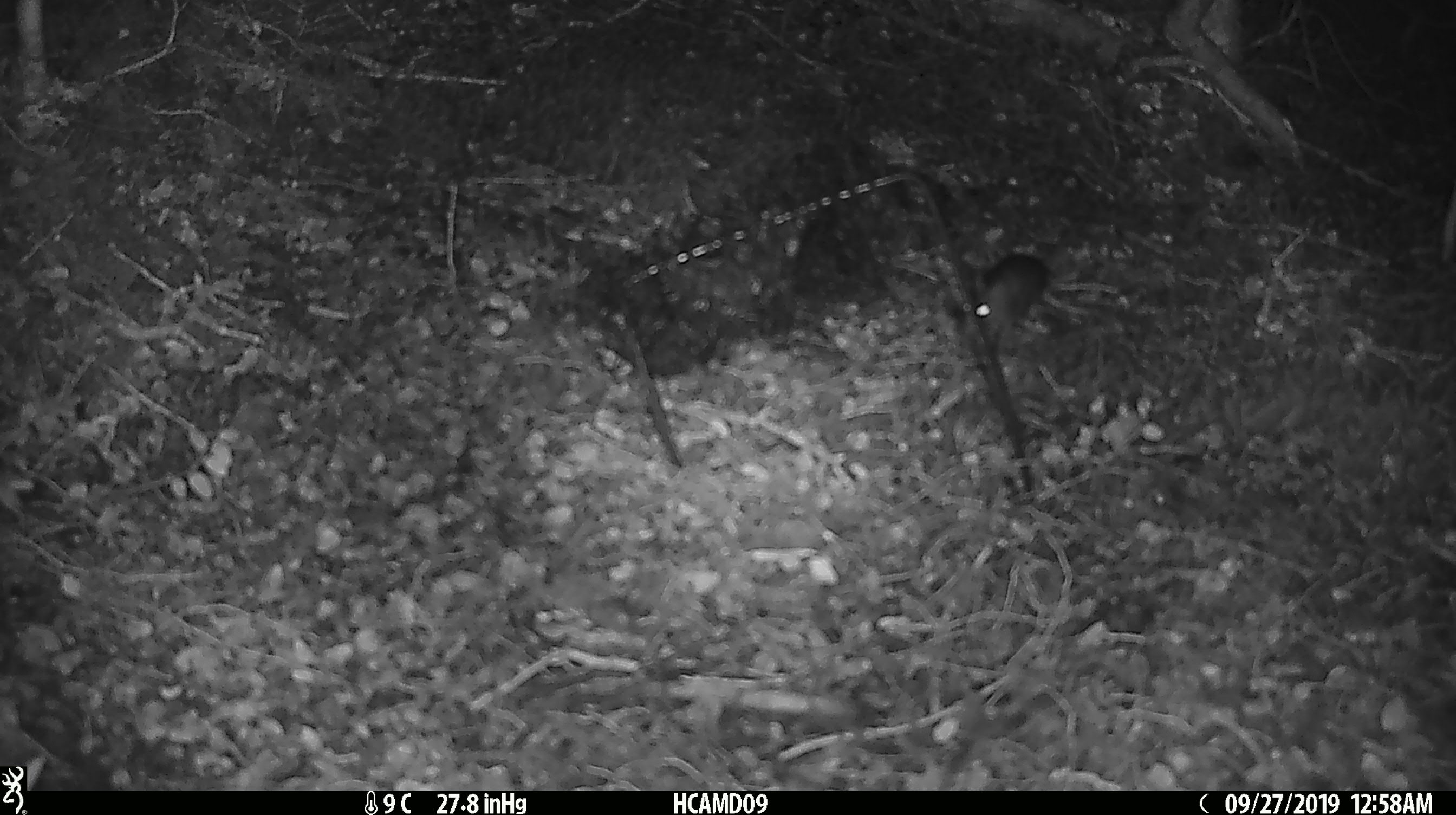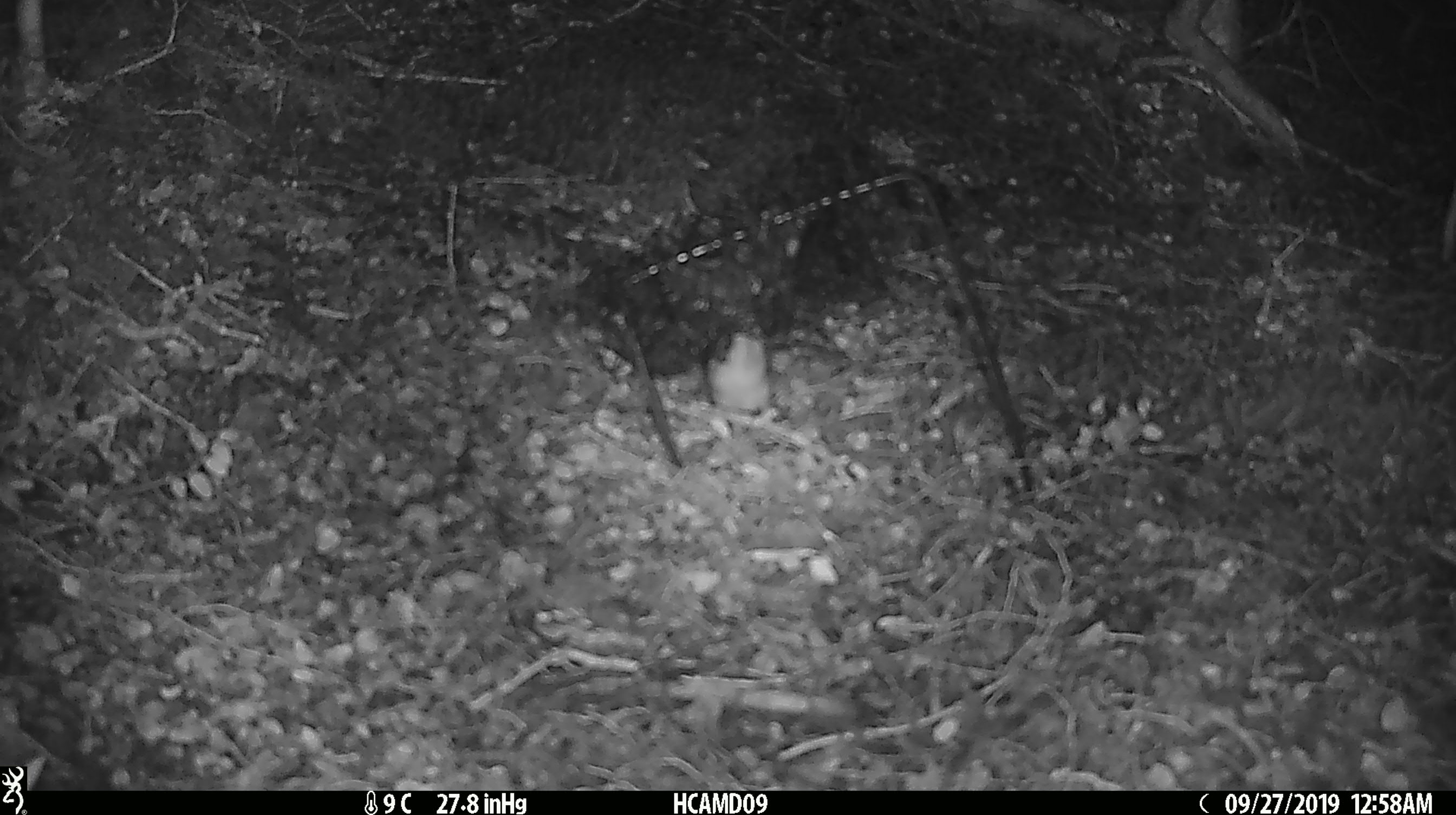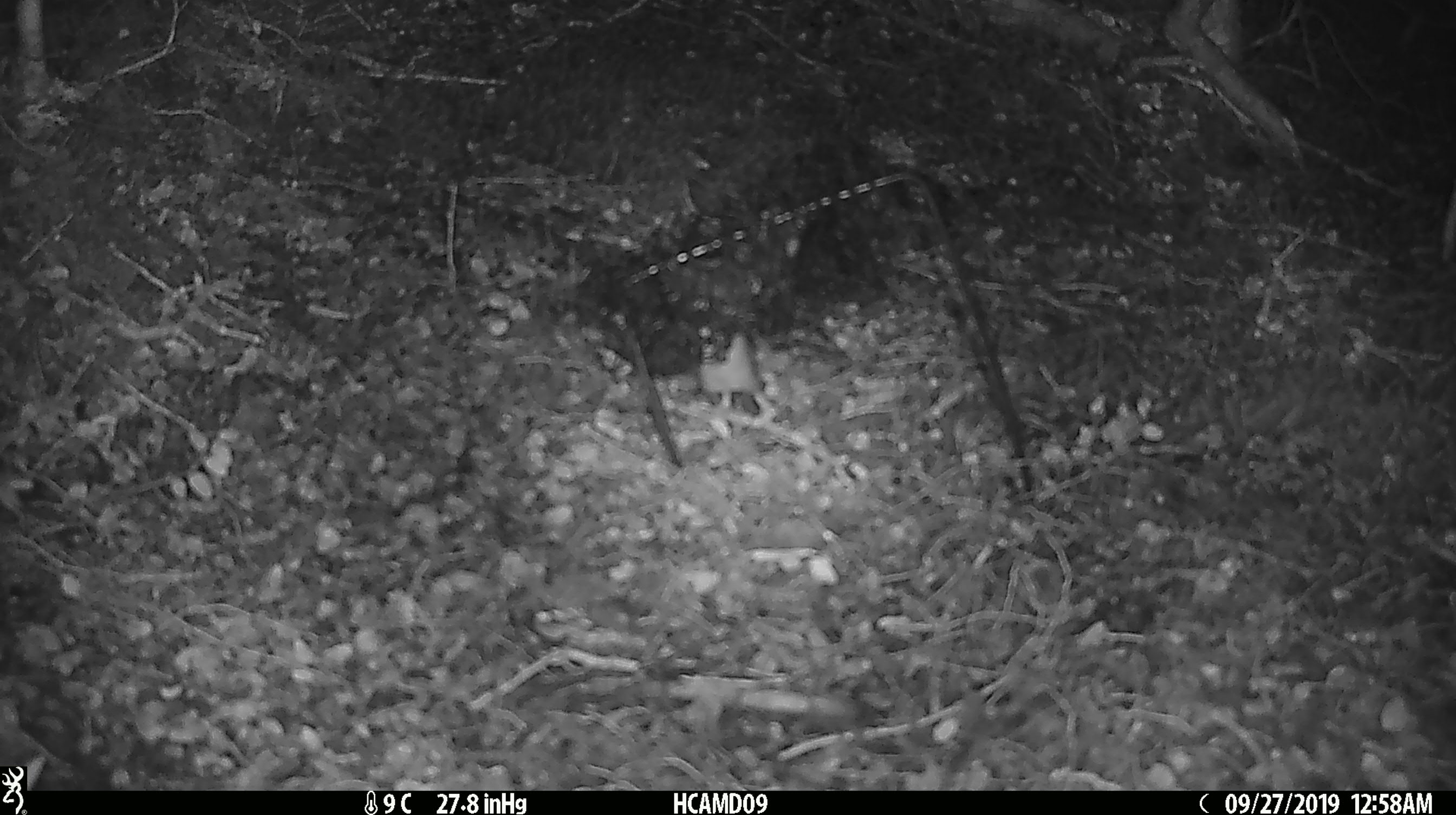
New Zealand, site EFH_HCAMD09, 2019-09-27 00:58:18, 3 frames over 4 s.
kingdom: Animalia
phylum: Chordata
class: Mammalia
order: Rodentia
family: Muridae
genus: Mus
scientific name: Mus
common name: mouse